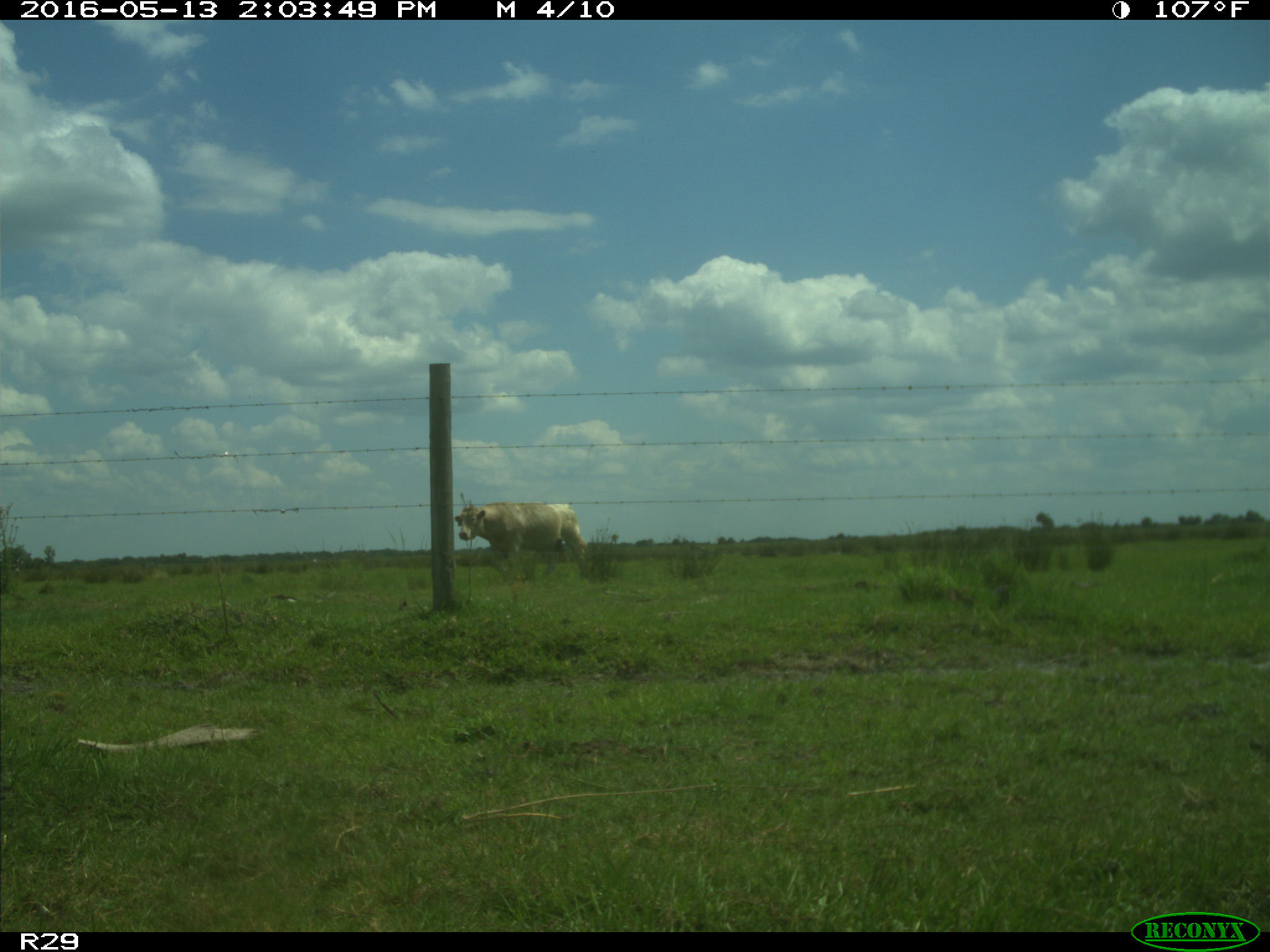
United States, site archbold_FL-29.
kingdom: Animalia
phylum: Chordata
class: Mammalia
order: Artiodactyla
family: Bovidae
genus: Bos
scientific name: Bos taurus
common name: domestic cow